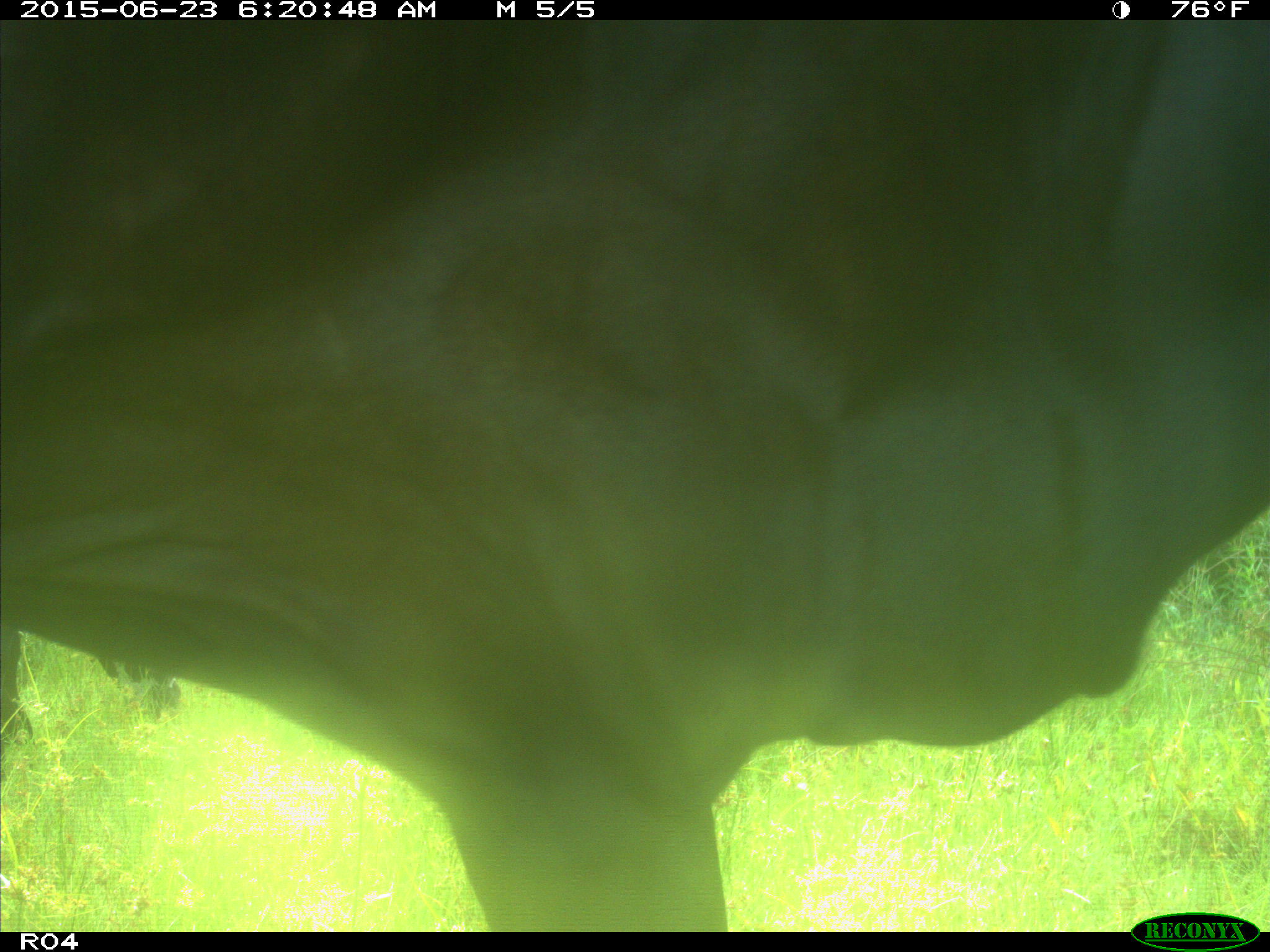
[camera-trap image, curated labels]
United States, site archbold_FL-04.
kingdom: Animalia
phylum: Chordata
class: Mammalia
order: Artiodactyla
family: Bovidae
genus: Bos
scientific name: Bos taurus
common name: domestic cow